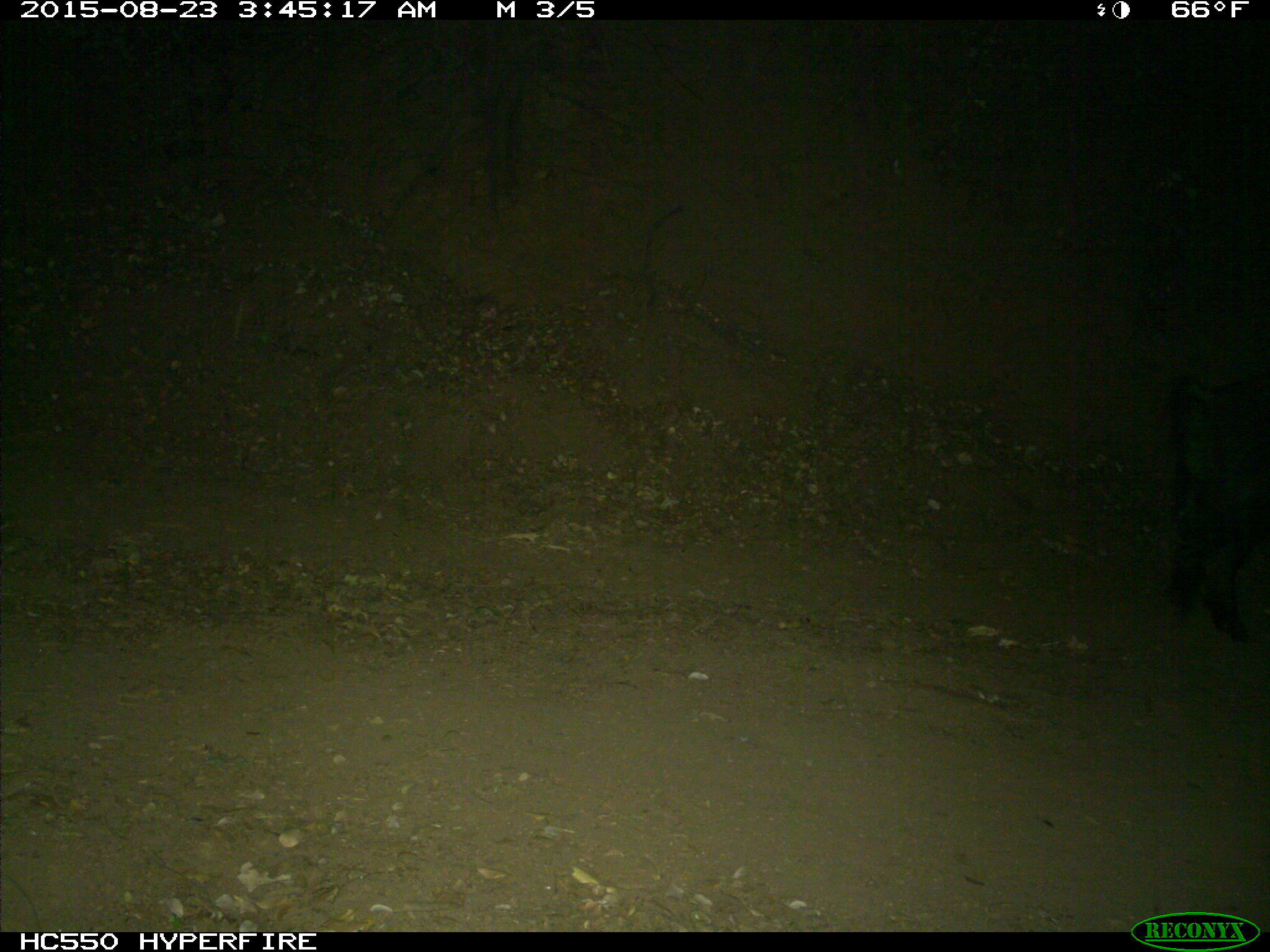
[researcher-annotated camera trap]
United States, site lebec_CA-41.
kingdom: Animalia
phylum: Chordata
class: Mammalia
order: Artiodactyla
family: Suidae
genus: Sus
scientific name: Sus scrofa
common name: wild boar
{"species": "Sus scrofa (wild boar)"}